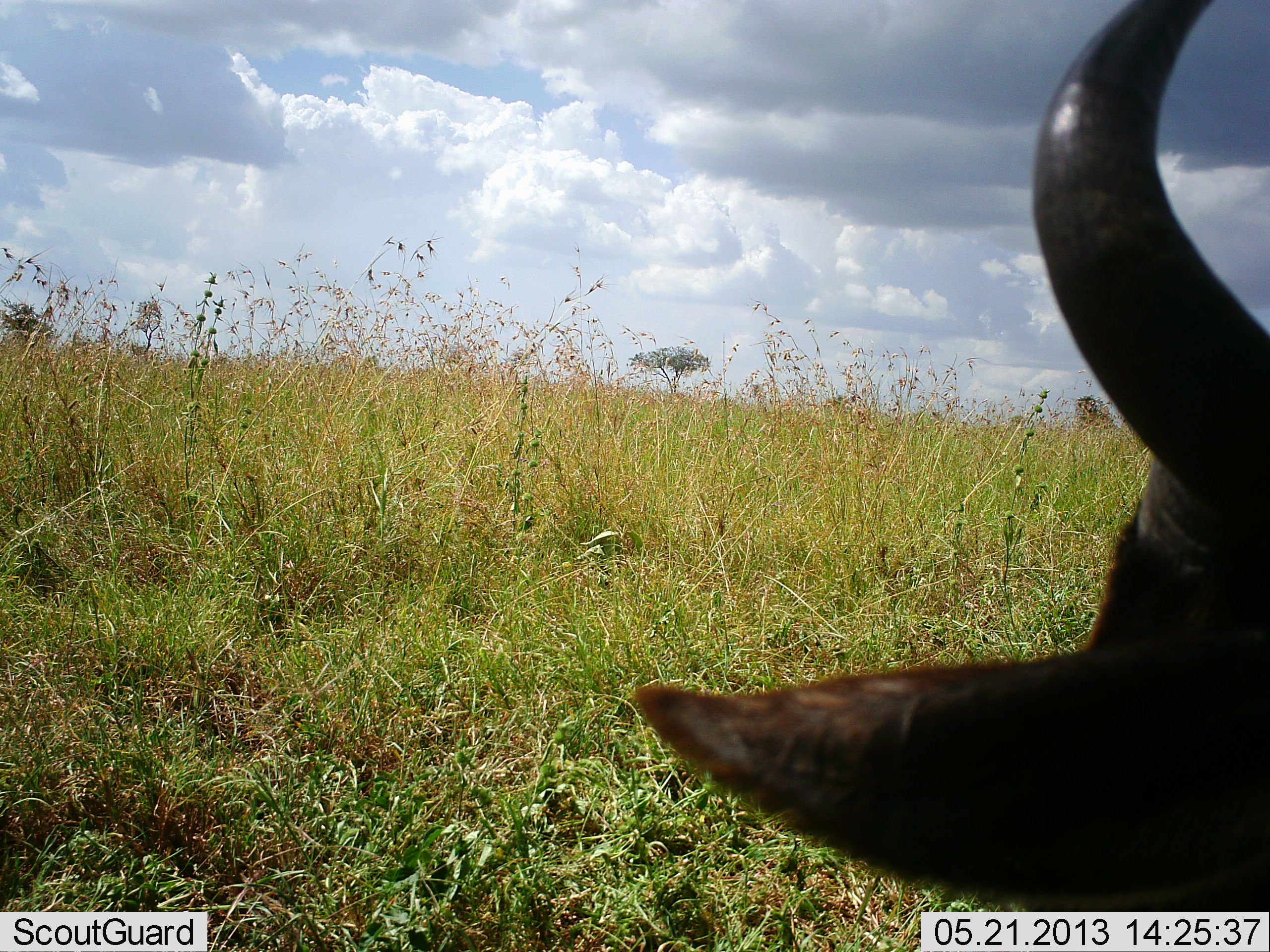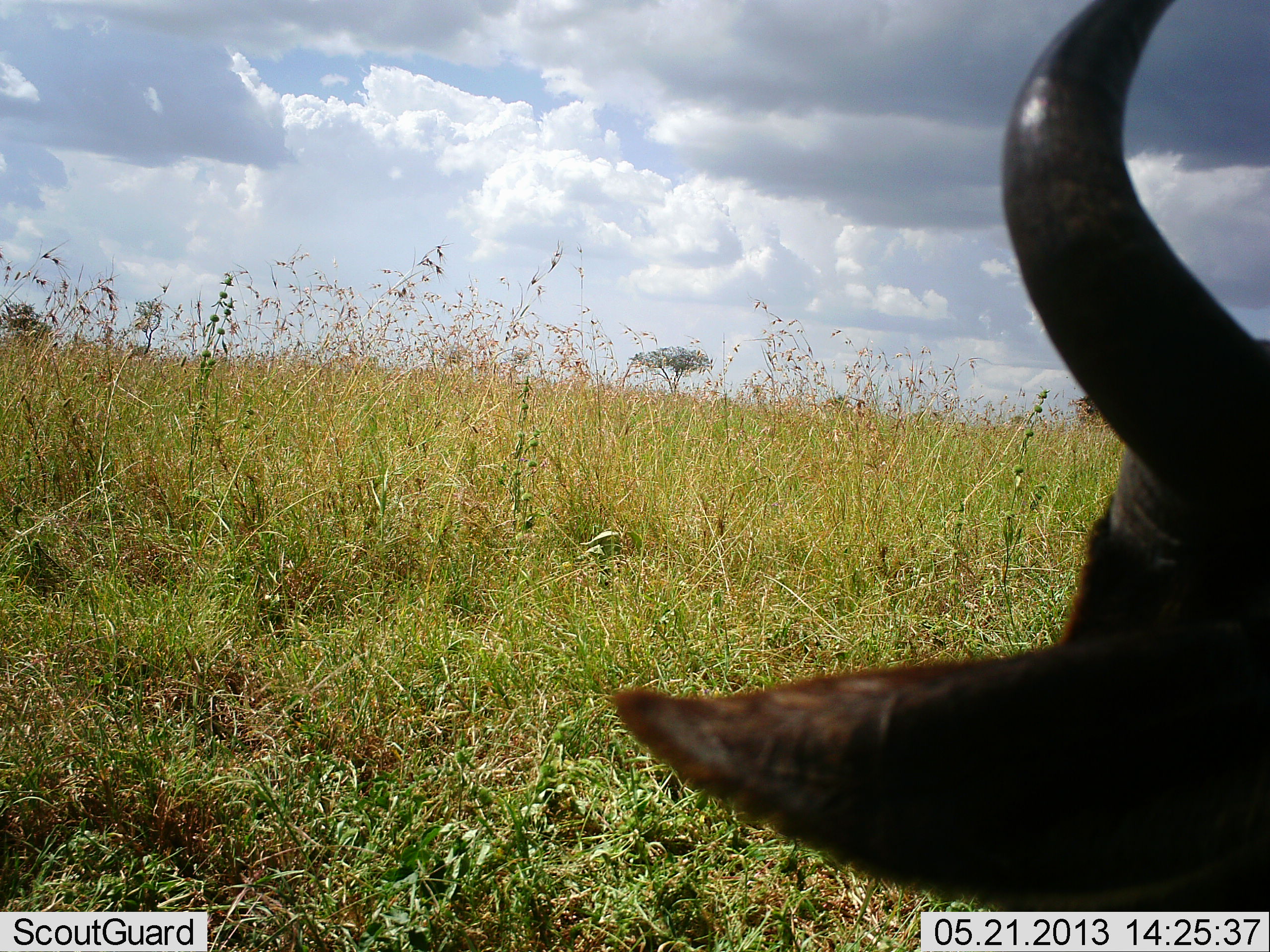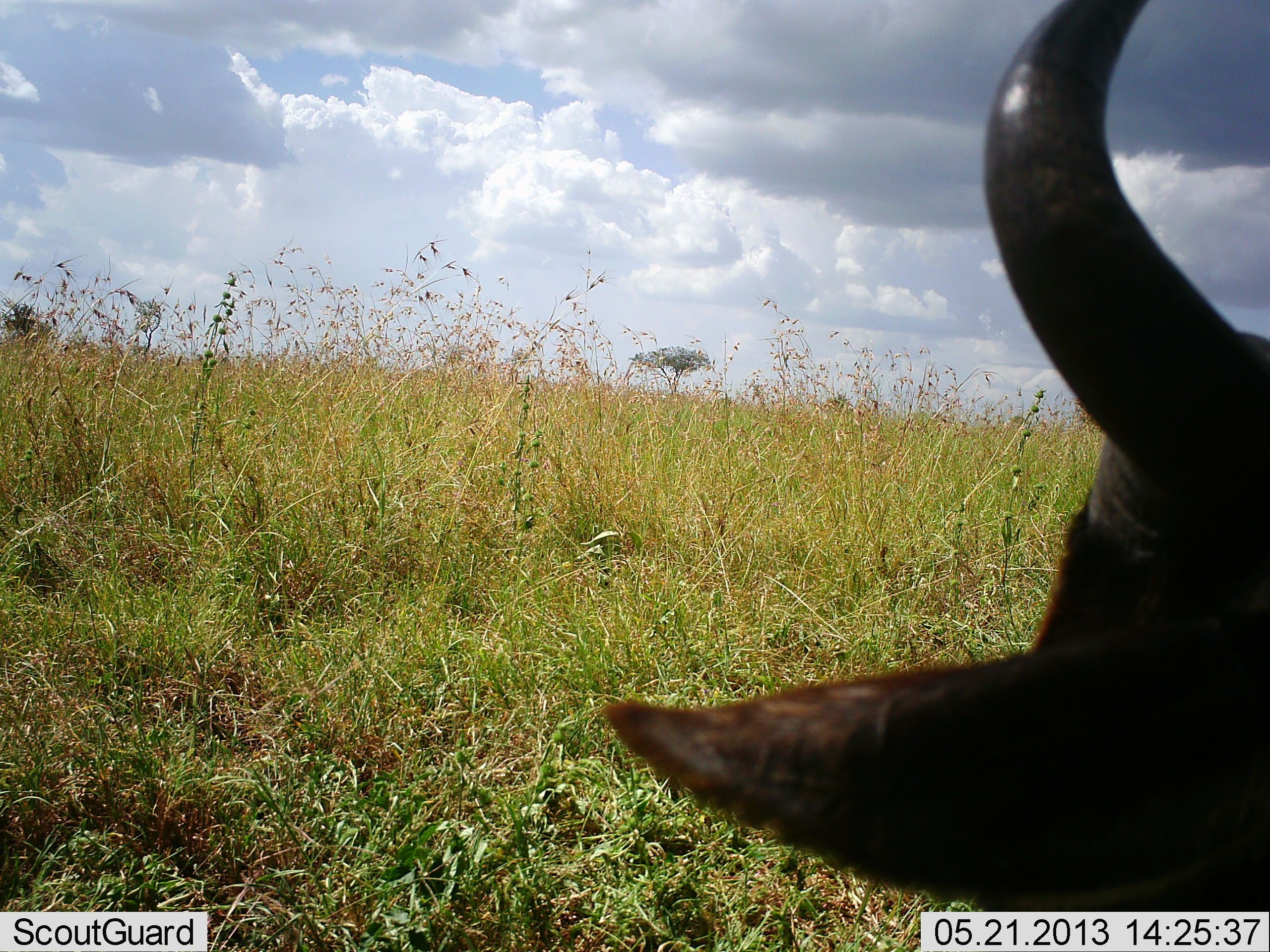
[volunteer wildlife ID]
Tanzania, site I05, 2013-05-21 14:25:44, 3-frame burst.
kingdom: Animalia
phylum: Chordata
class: Mammalia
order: Artiodactyla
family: Bovidae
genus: Connochaetes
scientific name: Connochaetes taurinus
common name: blue wildebeest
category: wildebeest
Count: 1.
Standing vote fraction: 50%.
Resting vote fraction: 50%.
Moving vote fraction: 0%.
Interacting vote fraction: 0%.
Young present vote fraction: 0%.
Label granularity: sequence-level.